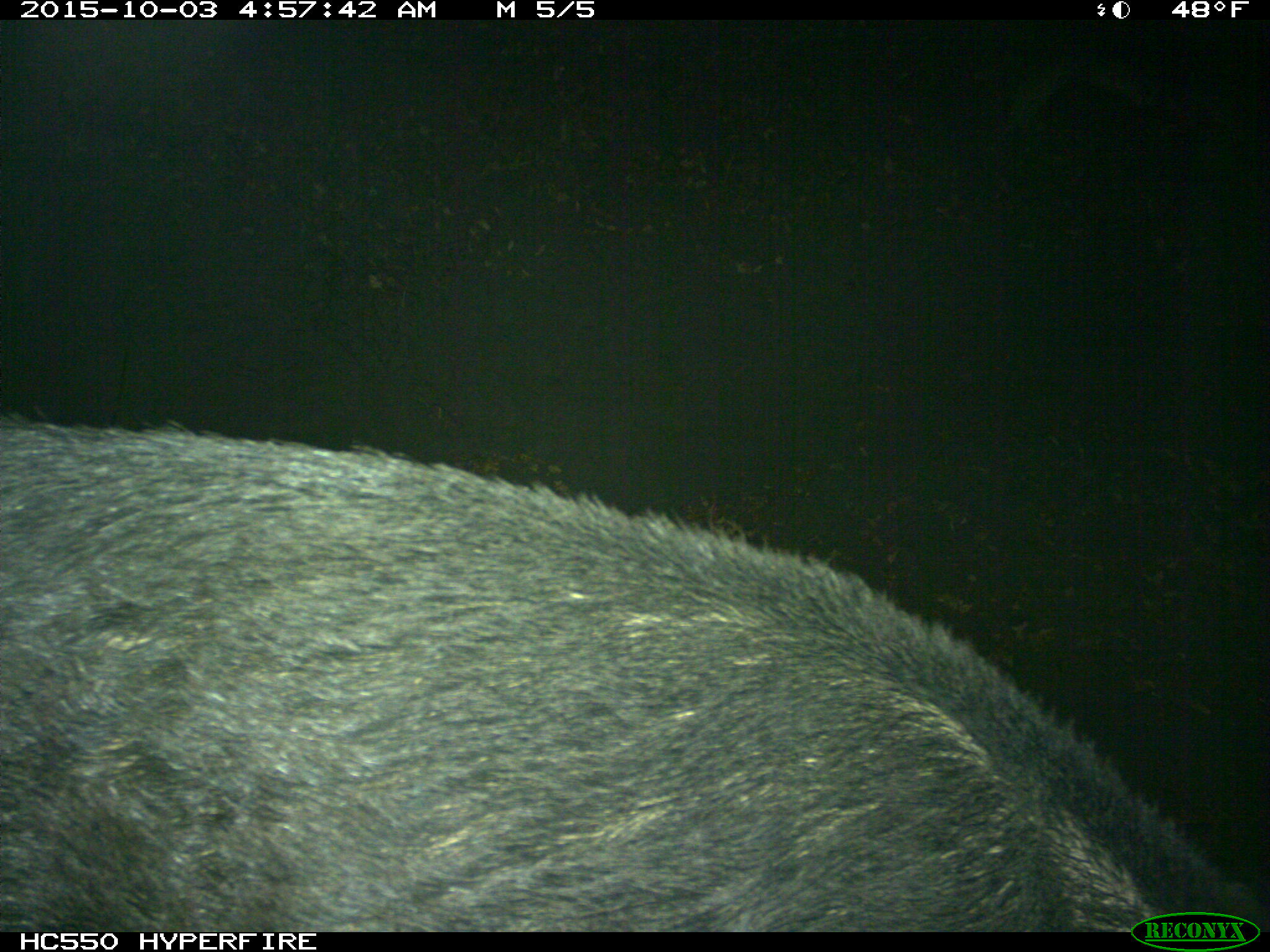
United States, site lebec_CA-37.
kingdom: Animalia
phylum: Chordata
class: Mammalia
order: Artiodactyla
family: Suidae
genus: Sus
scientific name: Sus scrofa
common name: wild boar